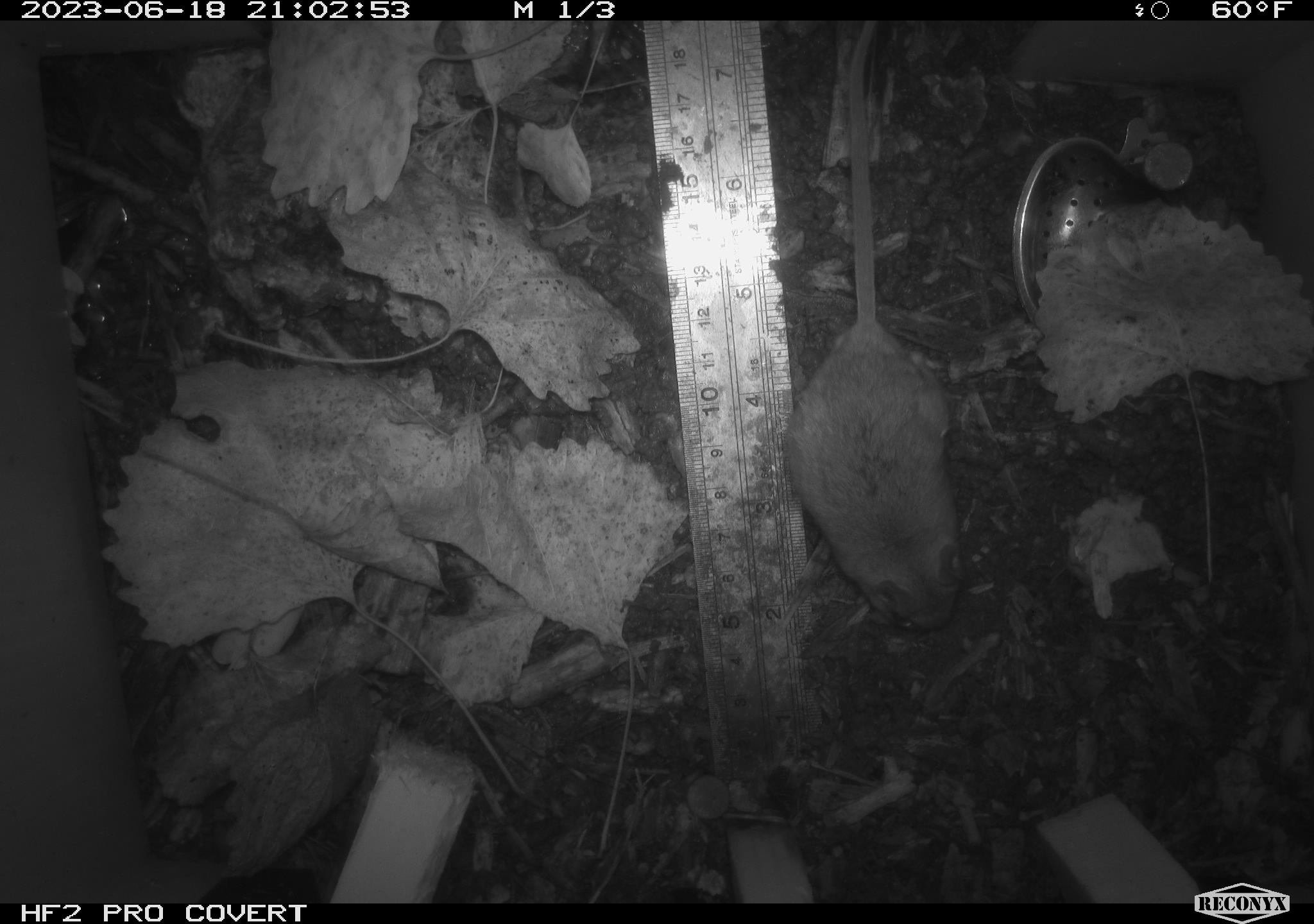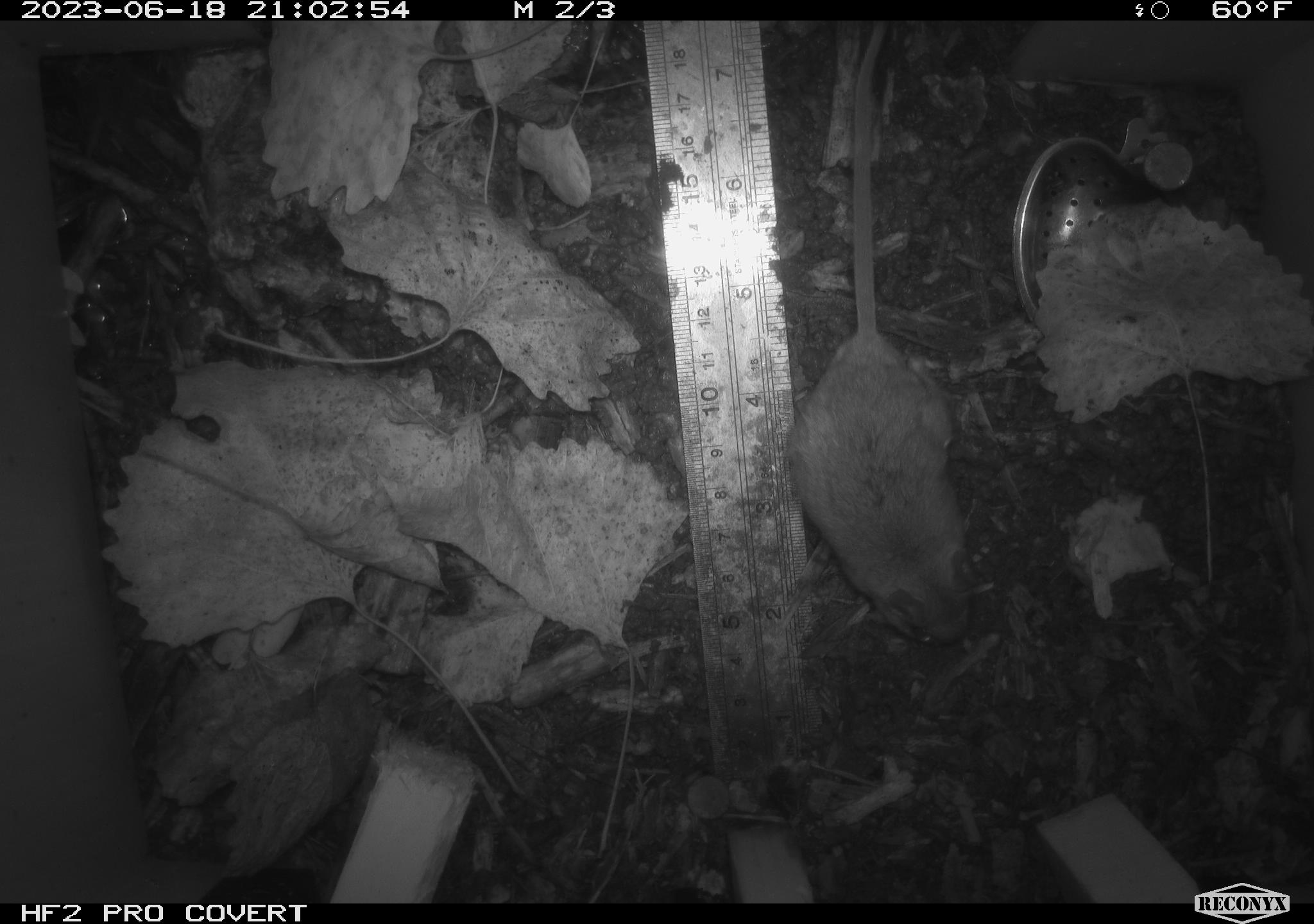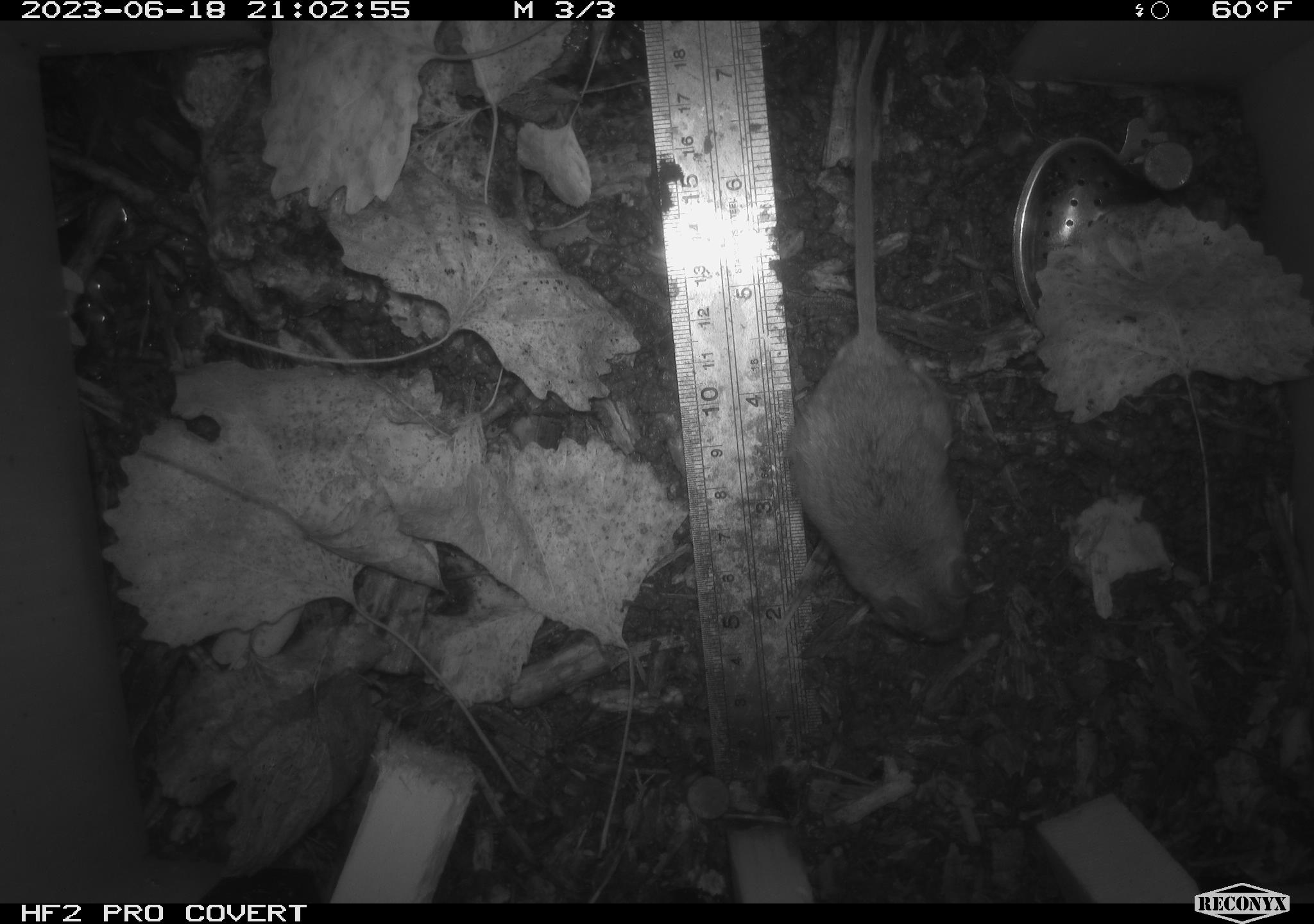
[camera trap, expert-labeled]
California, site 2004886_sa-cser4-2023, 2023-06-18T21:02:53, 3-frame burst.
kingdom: Animalia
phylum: Chordata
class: Mammalia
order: Rodentia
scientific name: Rodentia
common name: mouse species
Mouse species (Rodentia).